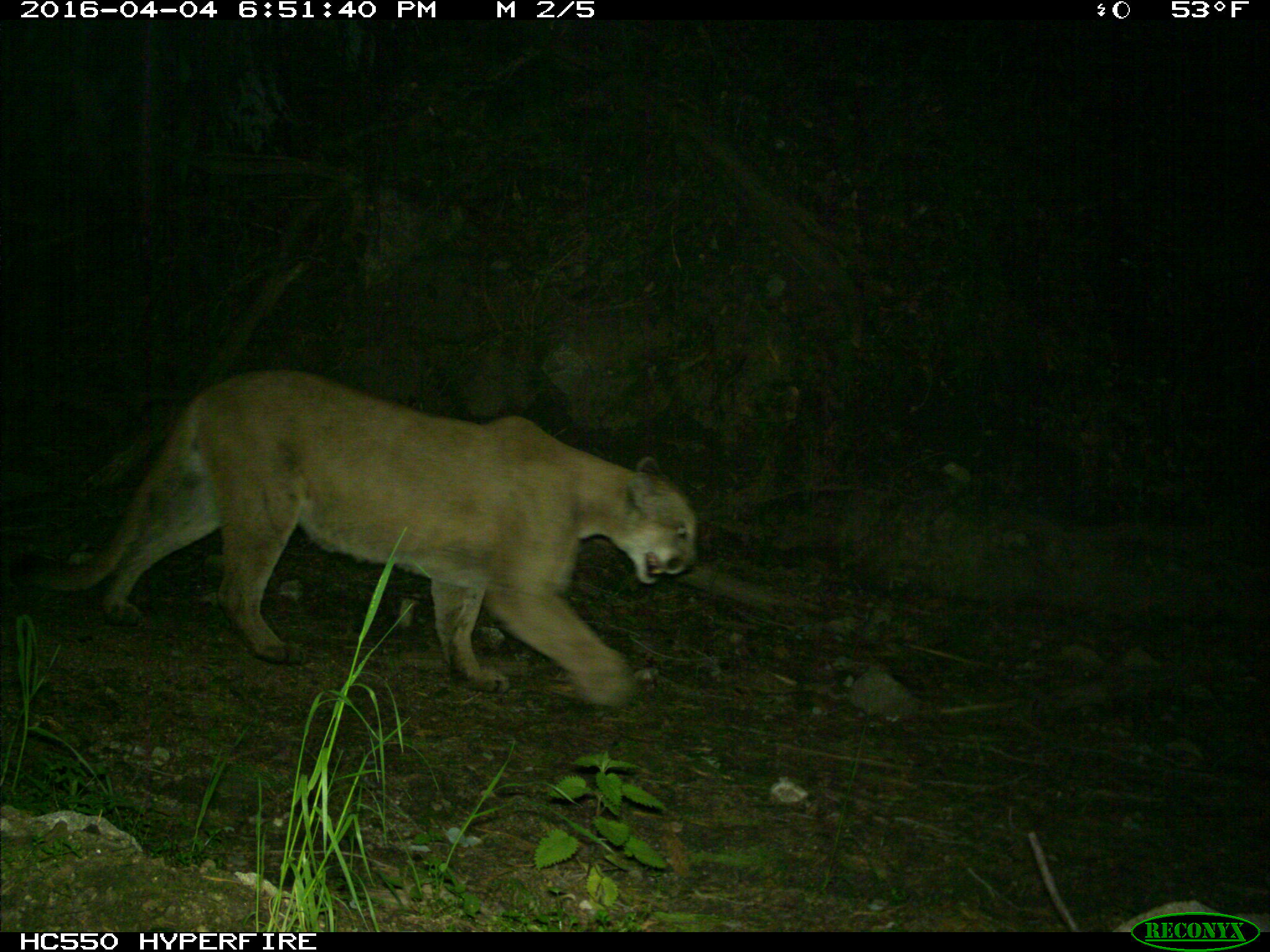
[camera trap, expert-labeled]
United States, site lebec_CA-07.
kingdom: Animalia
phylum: Chordata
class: Mammalia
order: Carnivora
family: Felidae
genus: Puma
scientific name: Puma concolor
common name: mountain lion